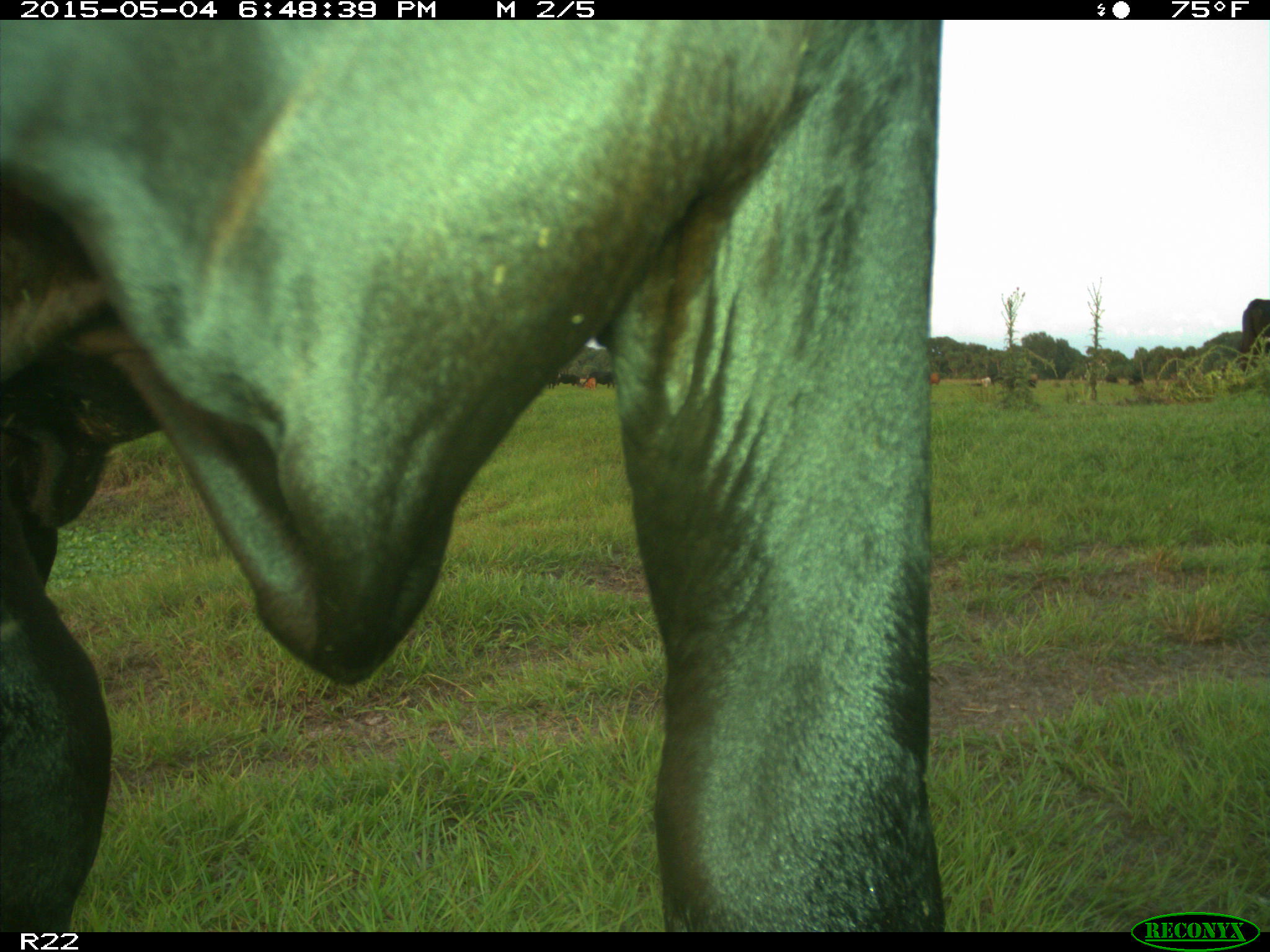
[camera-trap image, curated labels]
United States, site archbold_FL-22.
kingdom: Animalia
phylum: Chordata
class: Mammalia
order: Artiodactyla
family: Bovidae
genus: Bos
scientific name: Bos taurus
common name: domestic cow